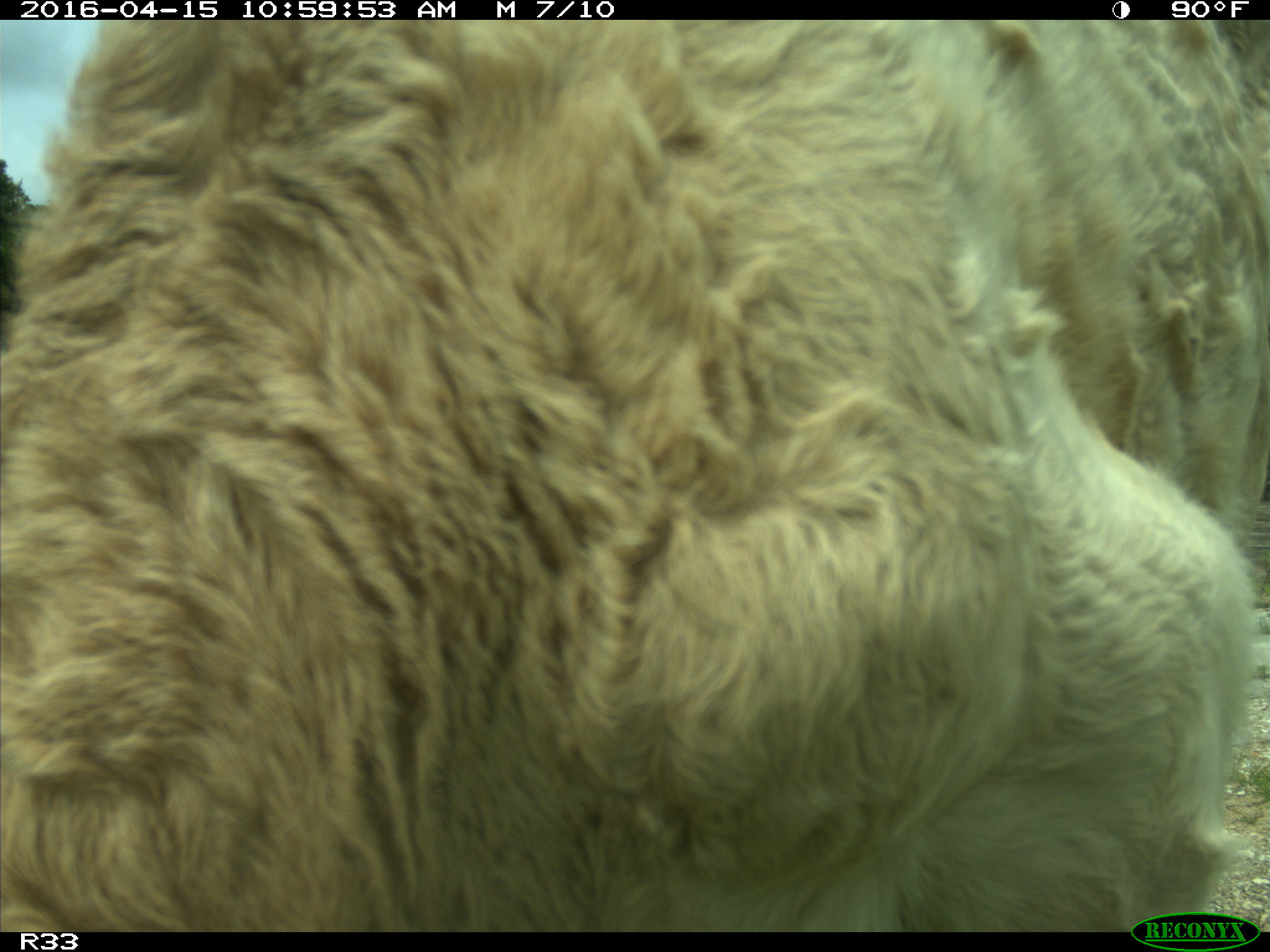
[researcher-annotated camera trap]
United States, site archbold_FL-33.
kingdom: Animalia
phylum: Chordata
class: Mammalia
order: Artiodactyla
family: Bovidae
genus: Bos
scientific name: Bos taurus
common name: domestic cow